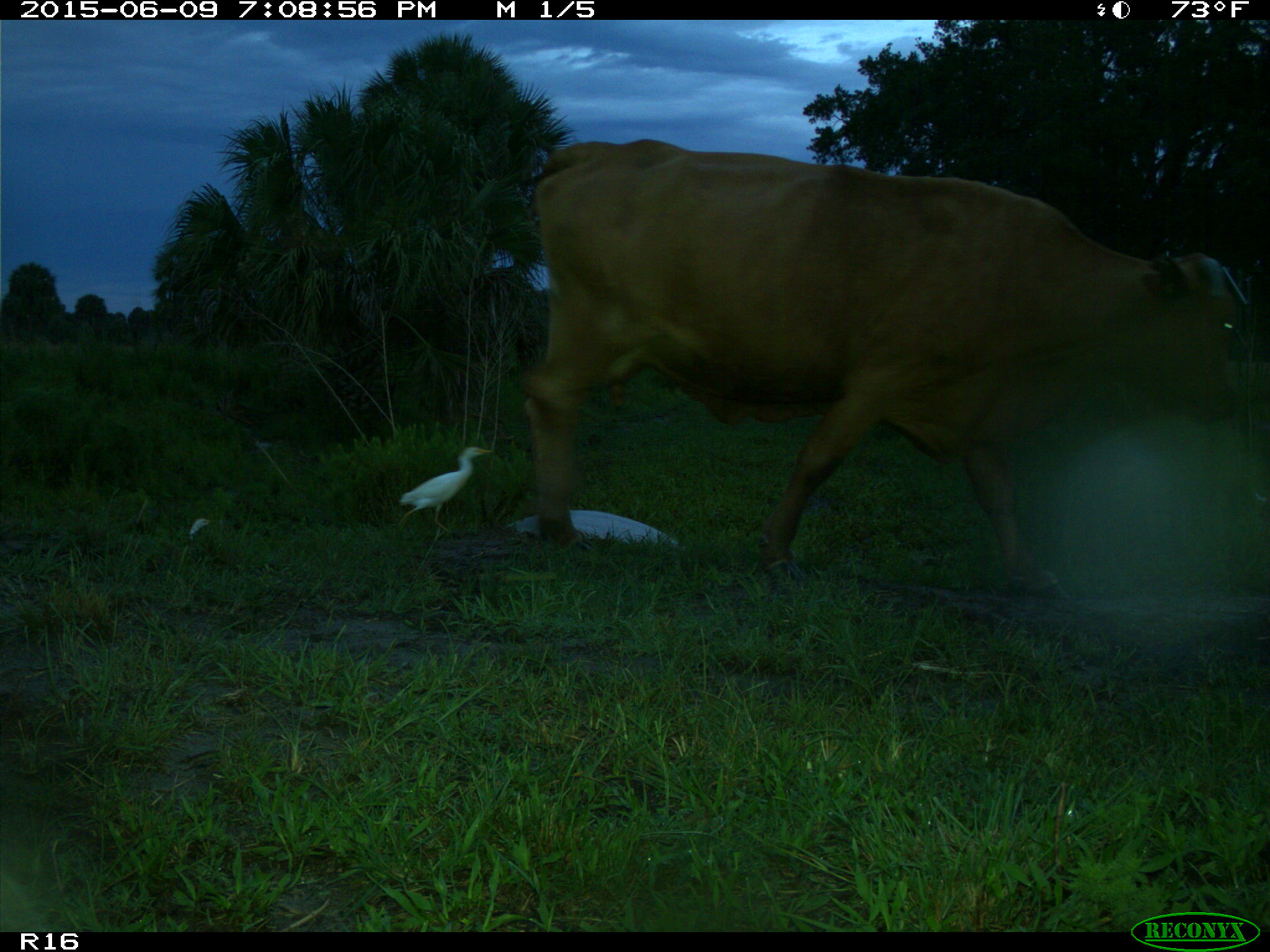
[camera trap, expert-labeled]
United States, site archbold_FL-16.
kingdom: Animalia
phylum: Chordata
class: Mammalia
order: Artiodactyla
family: Bovidae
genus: Bos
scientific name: Bos taurus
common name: domestic cow